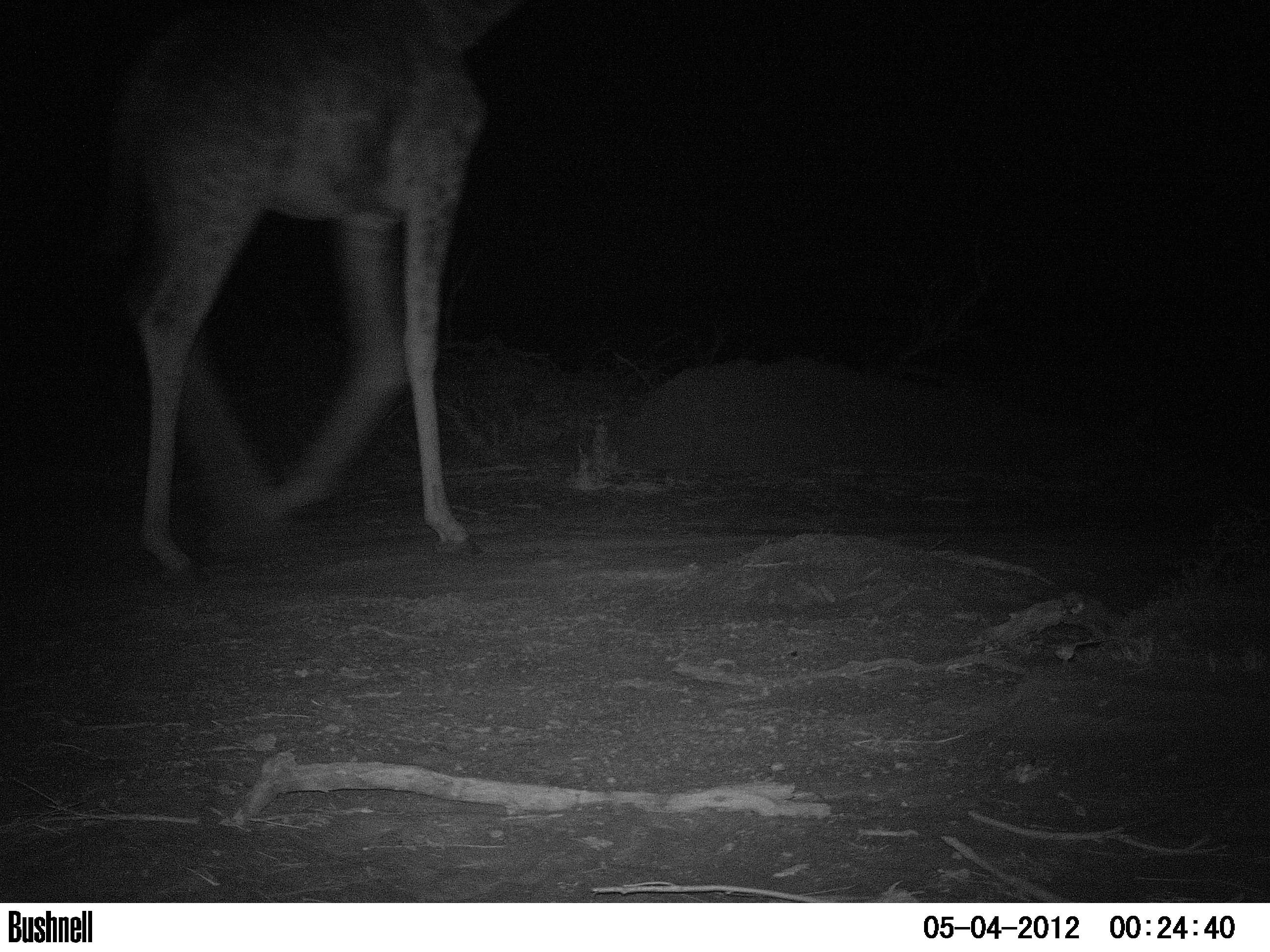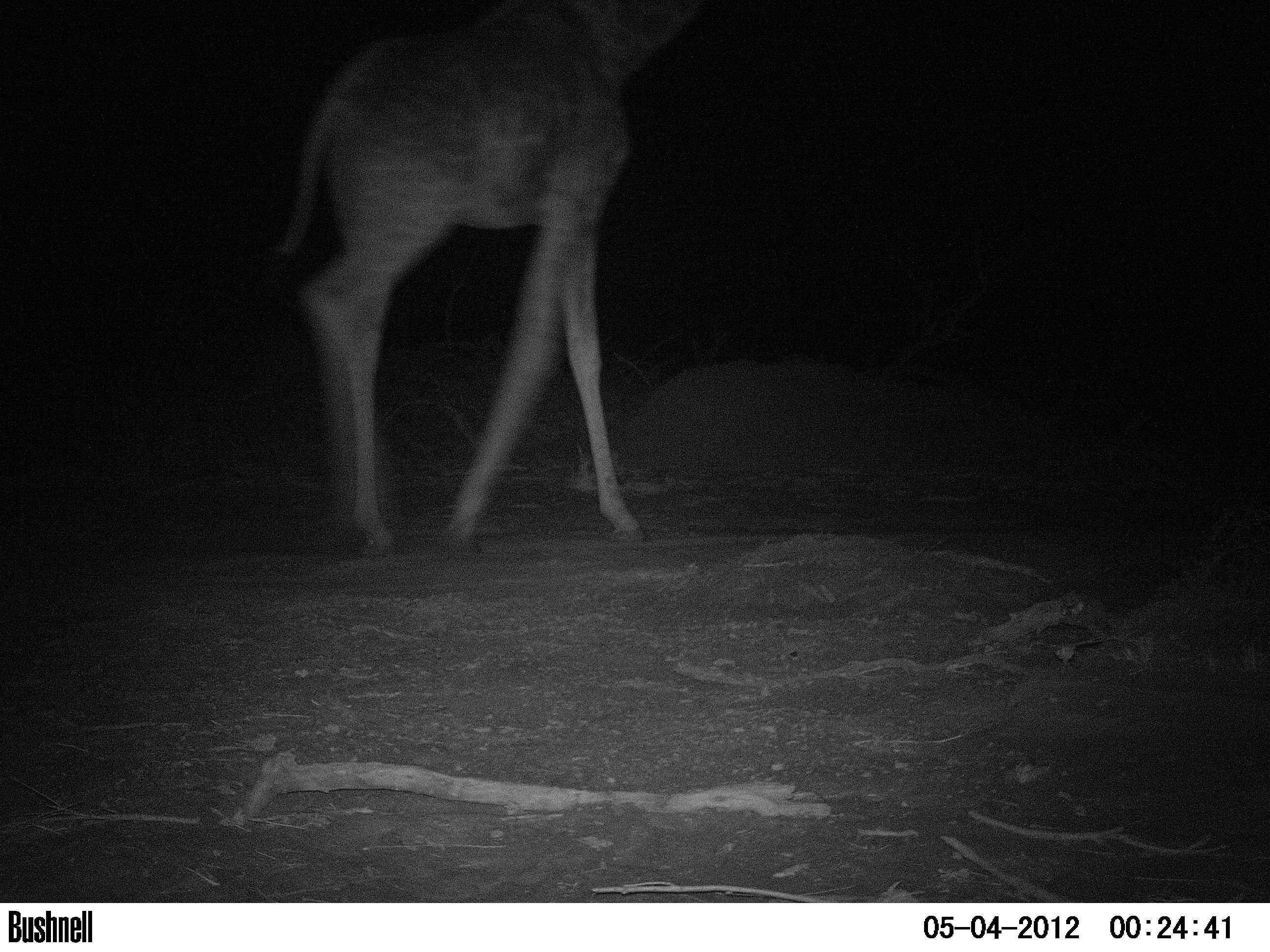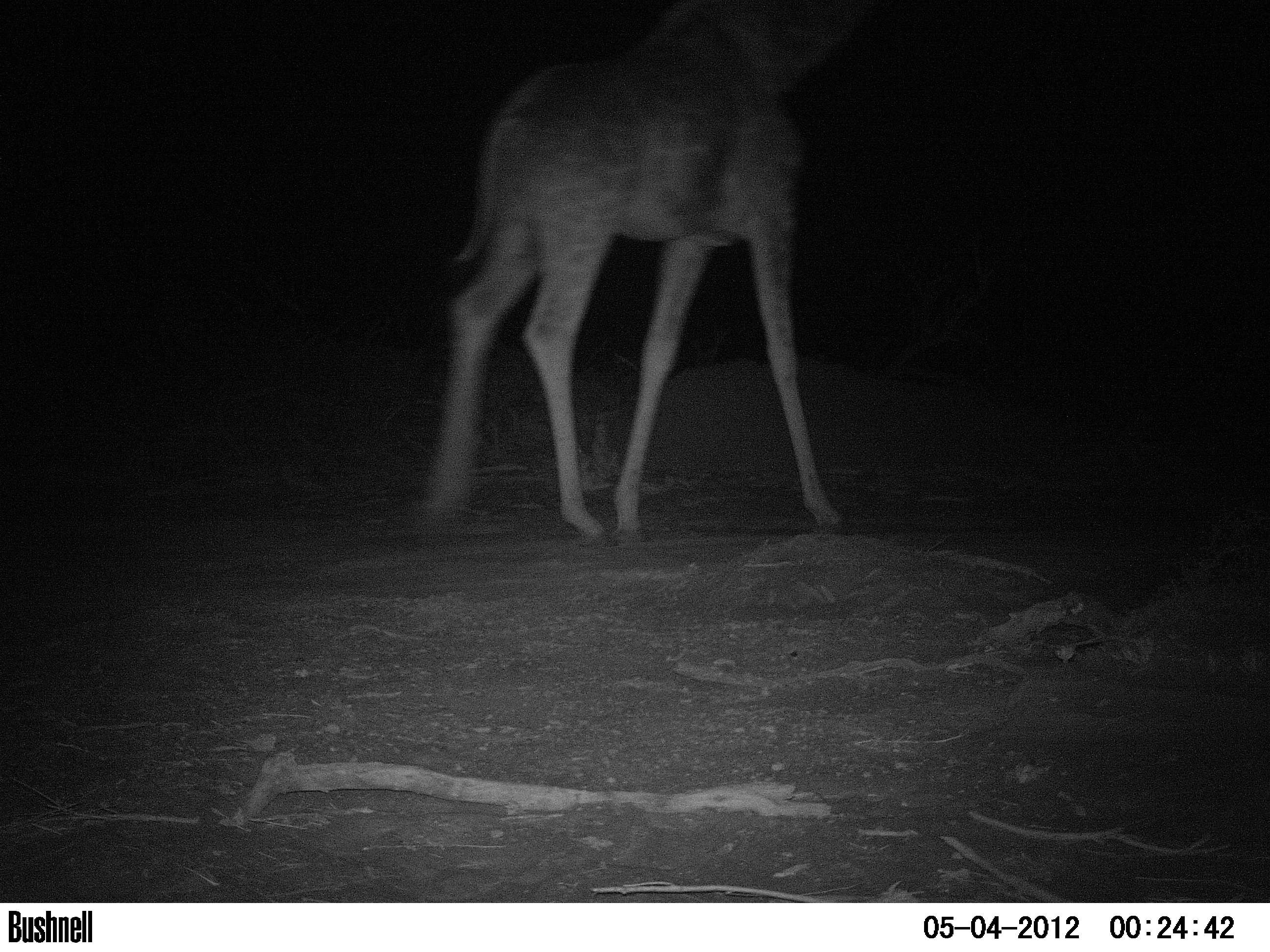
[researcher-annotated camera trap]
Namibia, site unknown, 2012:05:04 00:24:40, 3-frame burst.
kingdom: Animalia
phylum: Chordata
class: Mammalia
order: Artiodactyla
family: Giraffidae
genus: Giraffa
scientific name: Giraffa camelopardalis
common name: giraffe